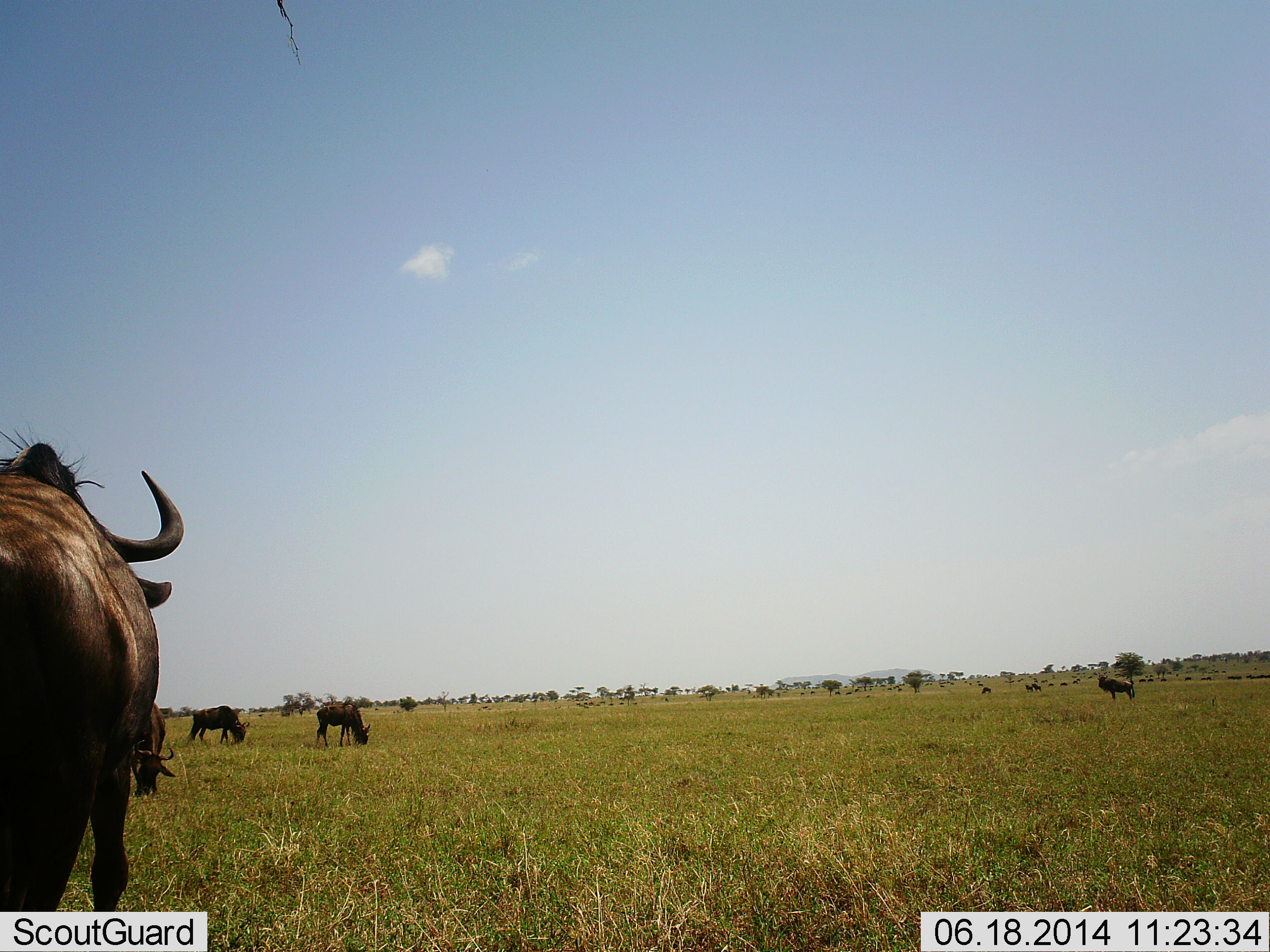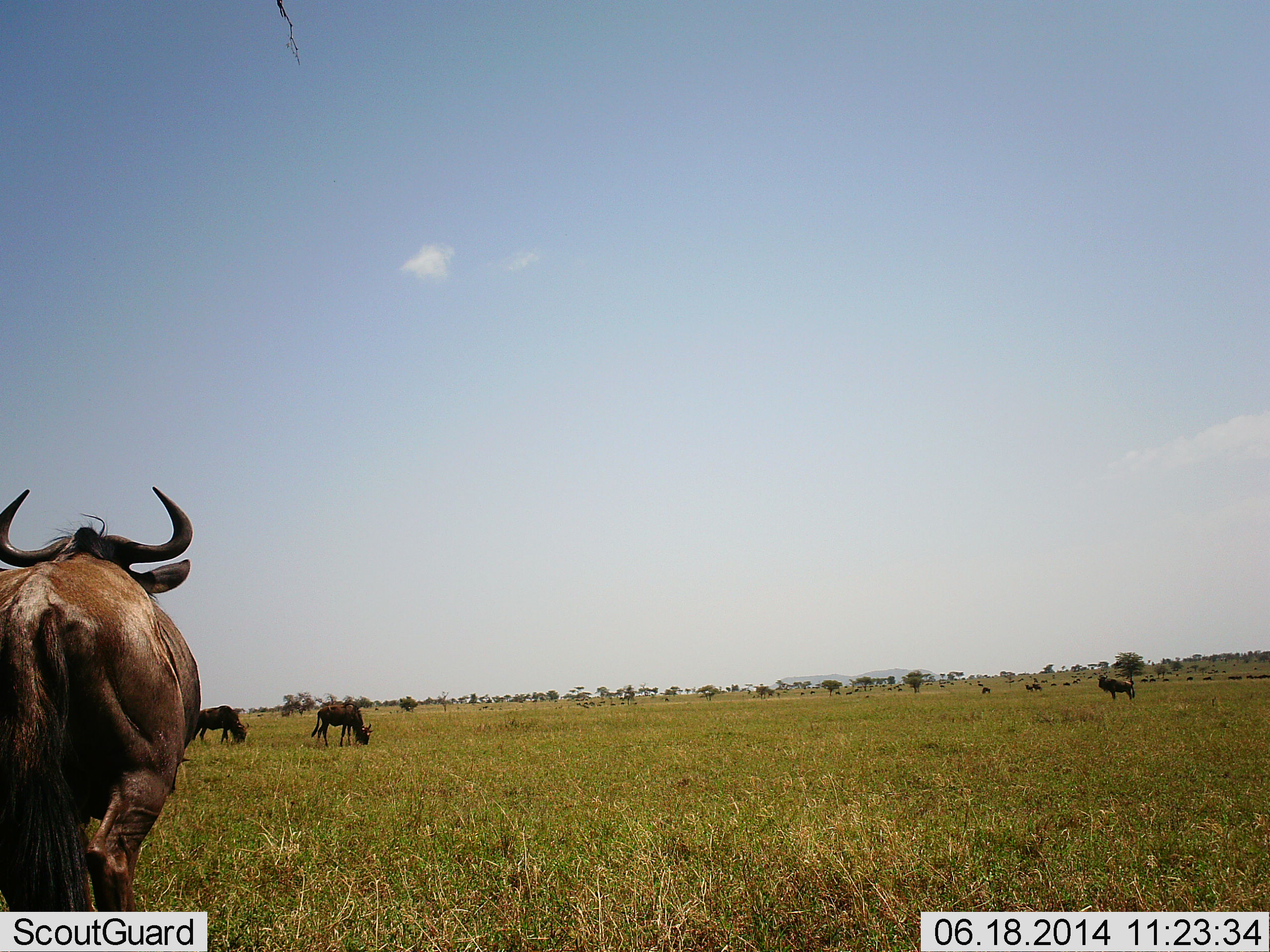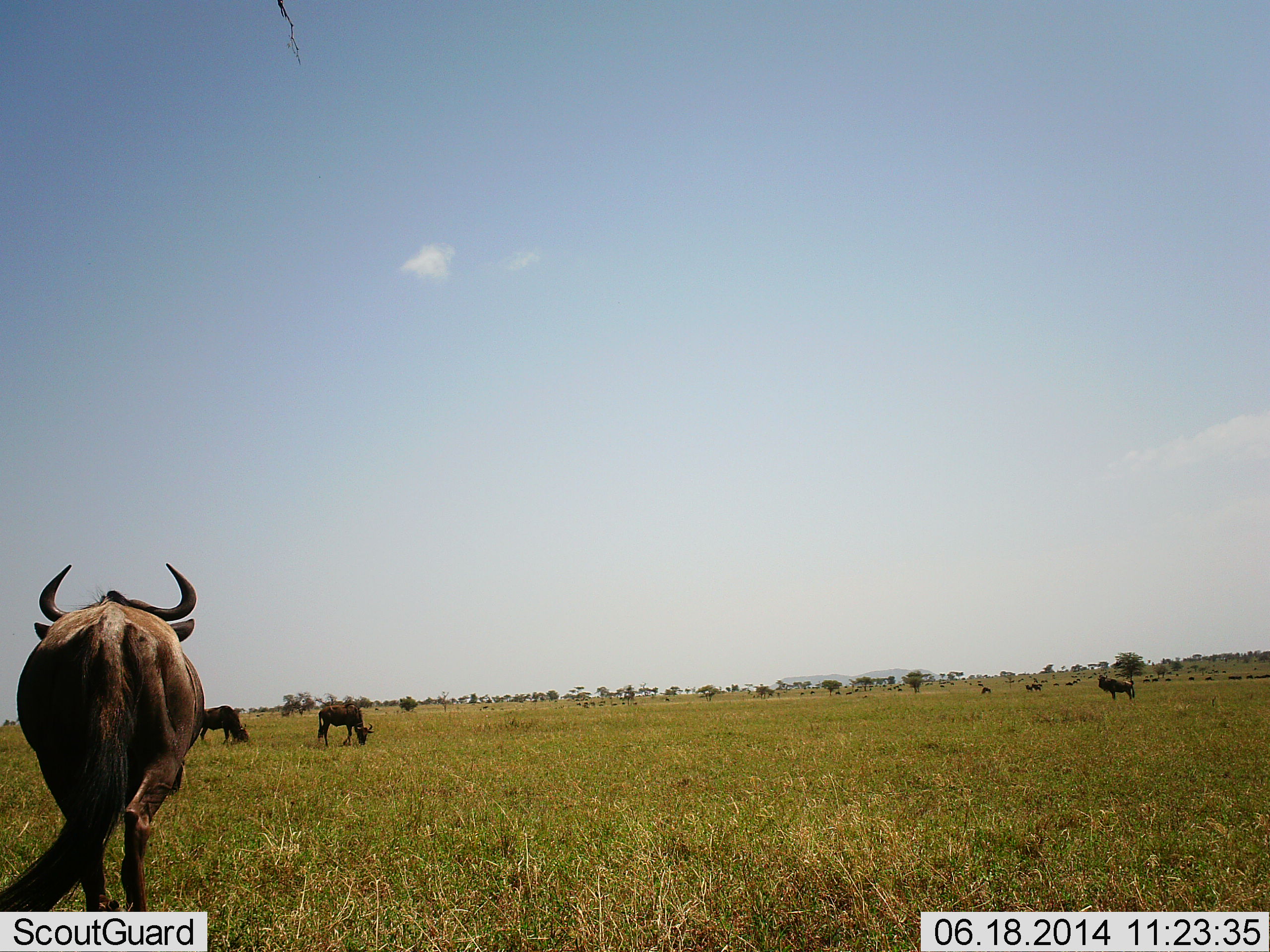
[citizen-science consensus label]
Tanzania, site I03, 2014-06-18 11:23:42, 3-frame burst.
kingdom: Animalia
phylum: Chordata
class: Mammalia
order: Artiodactyla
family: Bovidae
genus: Connochaetes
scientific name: Connochaetes taurinus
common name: blue wildebeest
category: wildebeest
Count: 6.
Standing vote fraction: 40%.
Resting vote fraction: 0%.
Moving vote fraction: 90%.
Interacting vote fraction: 0%.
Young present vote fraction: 0%.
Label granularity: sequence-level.